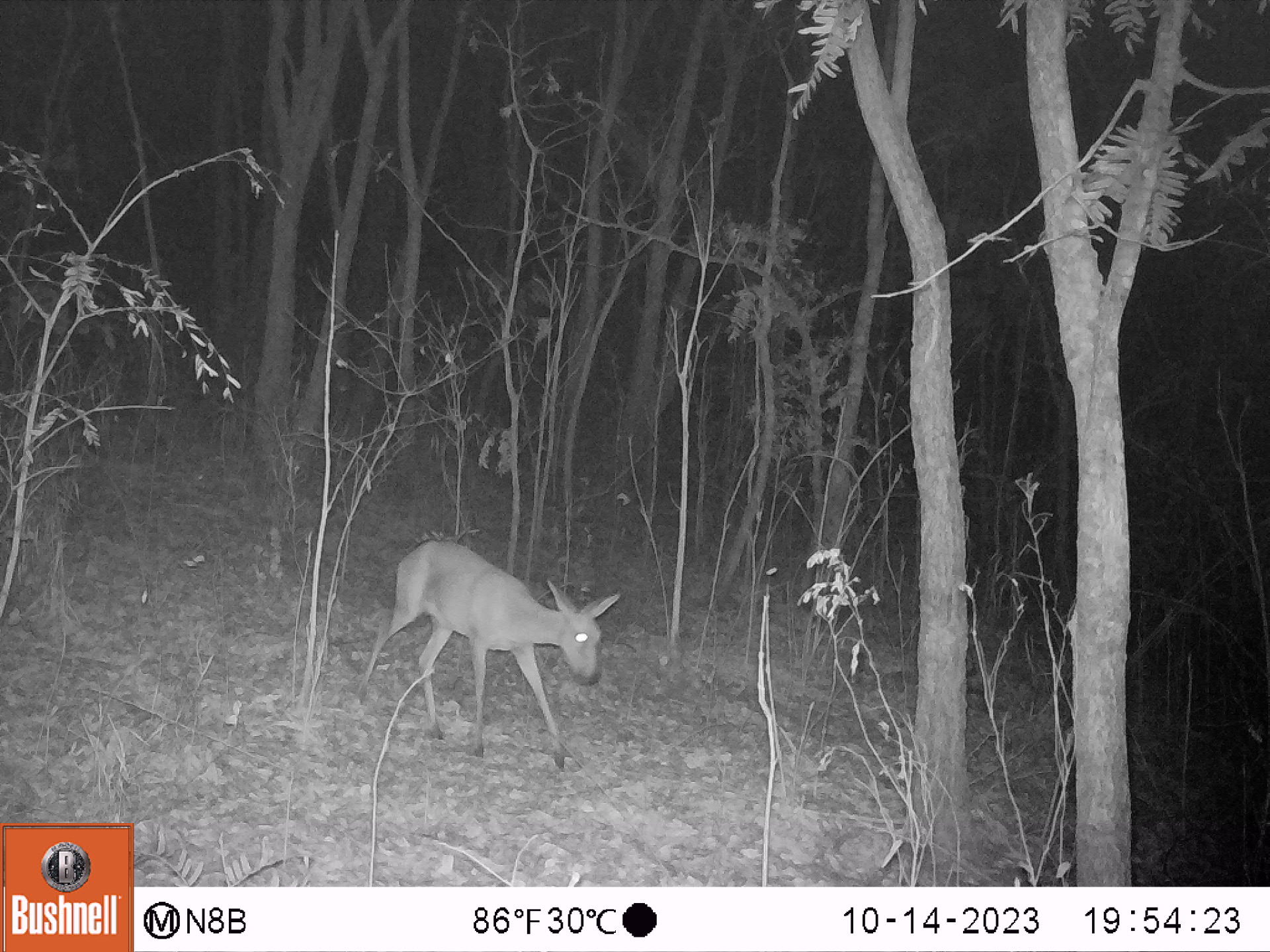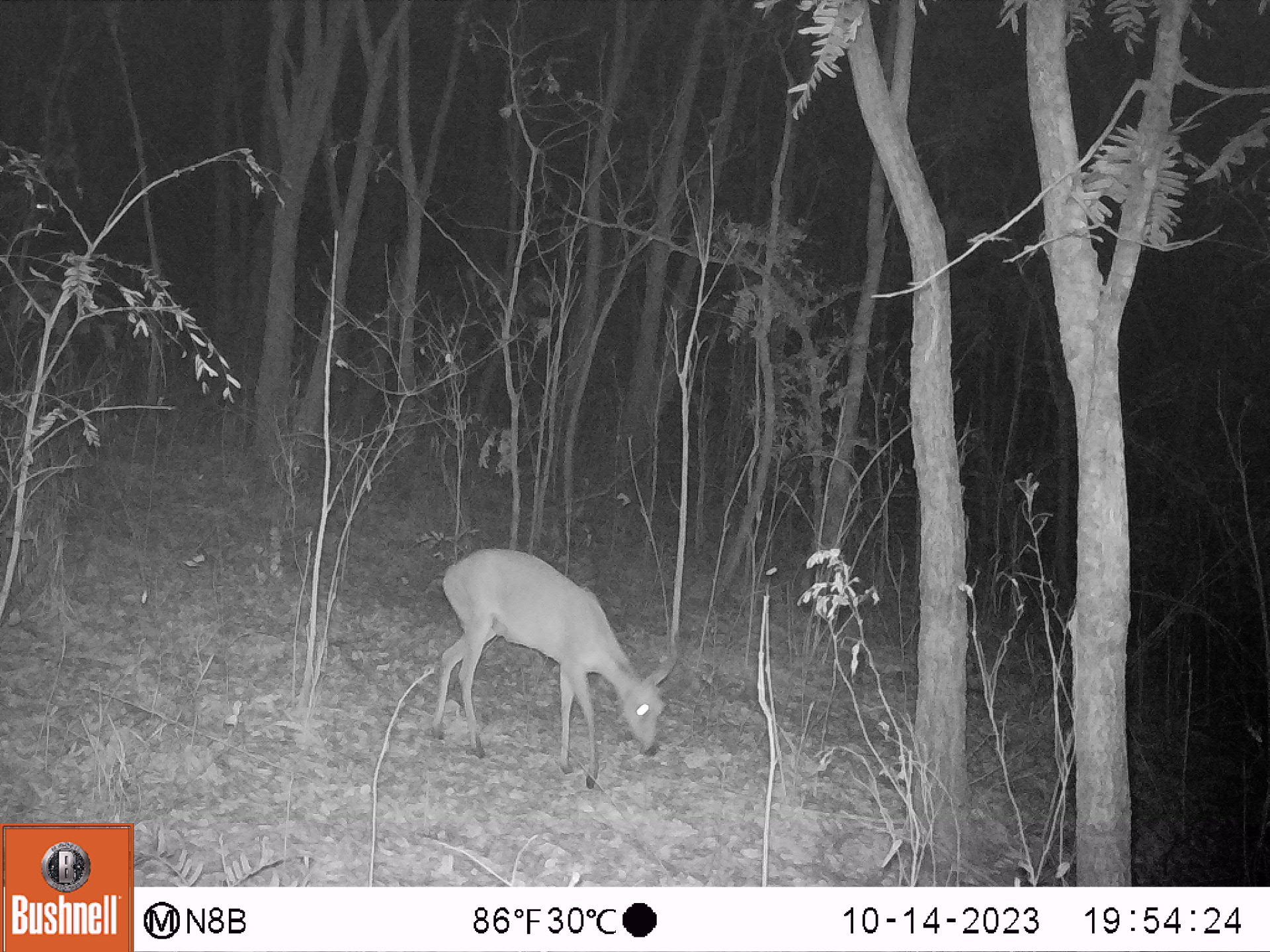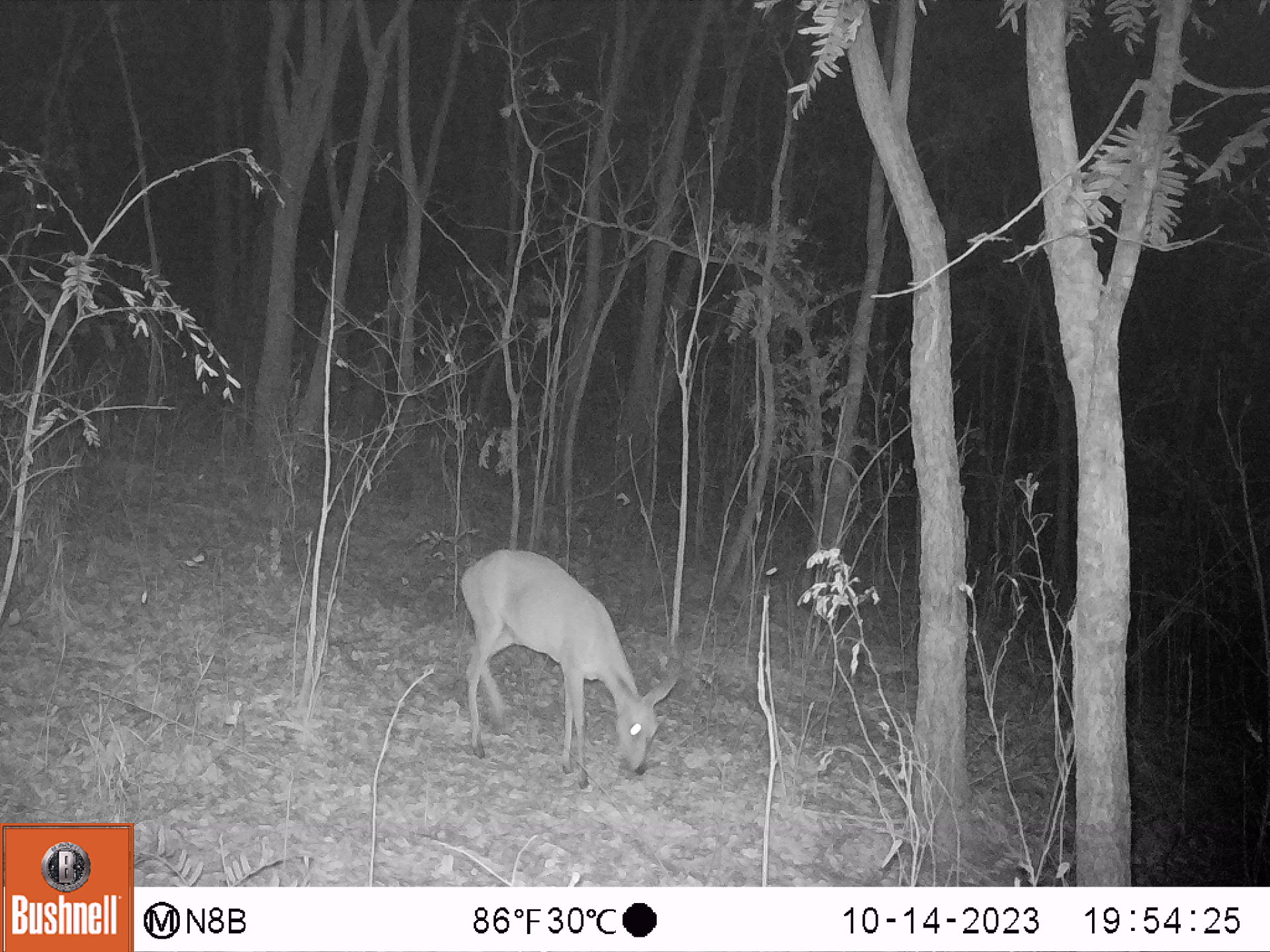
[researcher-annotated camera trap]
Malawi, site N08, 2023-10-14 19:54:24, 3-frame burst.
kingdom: Animalia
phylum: Chordata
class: Mammalia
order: Artiodactyla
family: Bovidae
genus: Sylvicapra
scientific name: Sylvicapra grimmia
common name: common duiker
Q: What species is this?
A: Common duiker (Sylvicapra grimmia).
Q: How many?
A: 1.